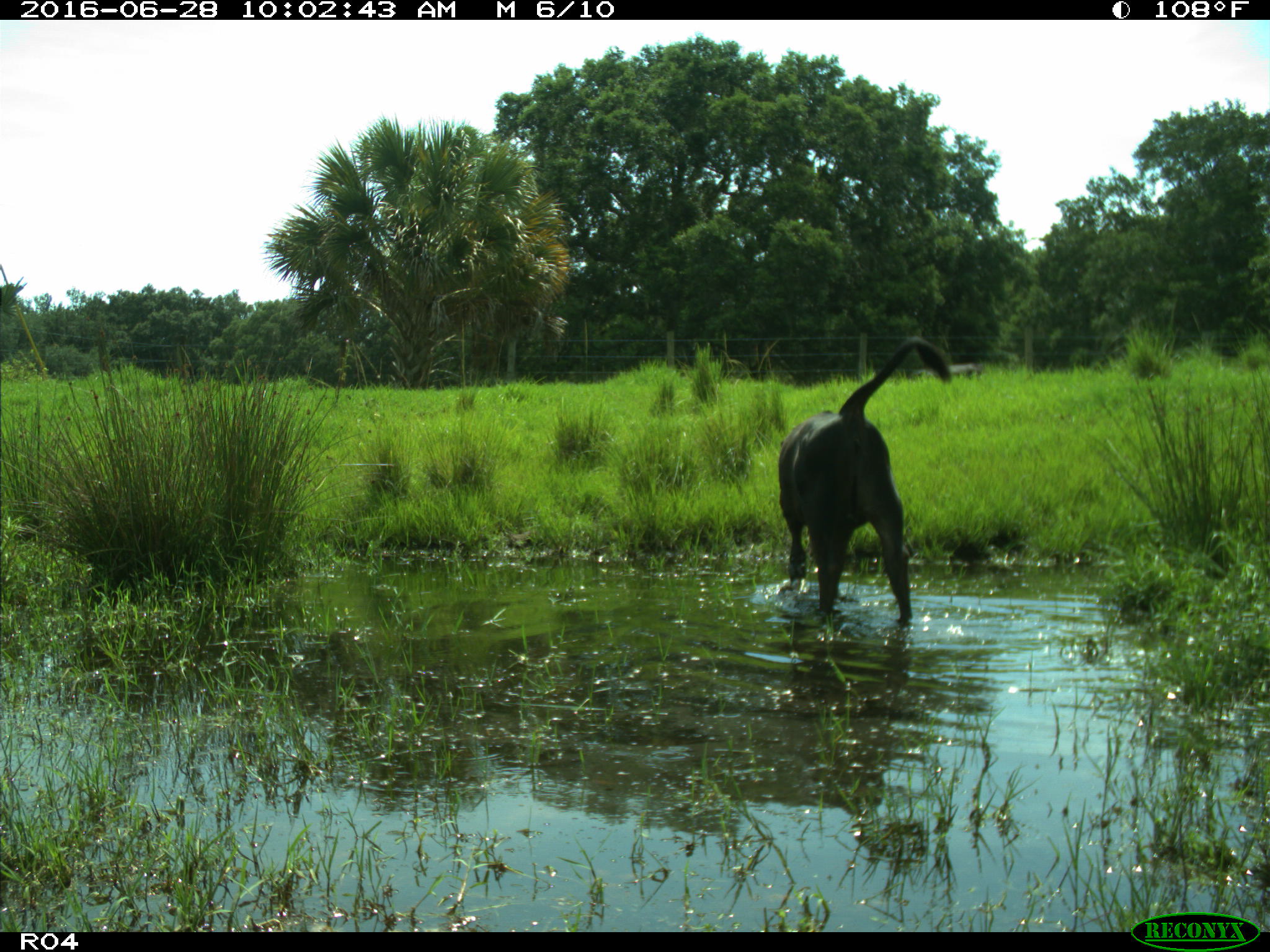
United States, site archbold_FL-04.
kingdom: Animalia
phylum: Chordata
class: Mammalia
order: Artiodactyla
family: Bovidae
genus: Bos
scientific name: Bos taurus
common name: domestic cow